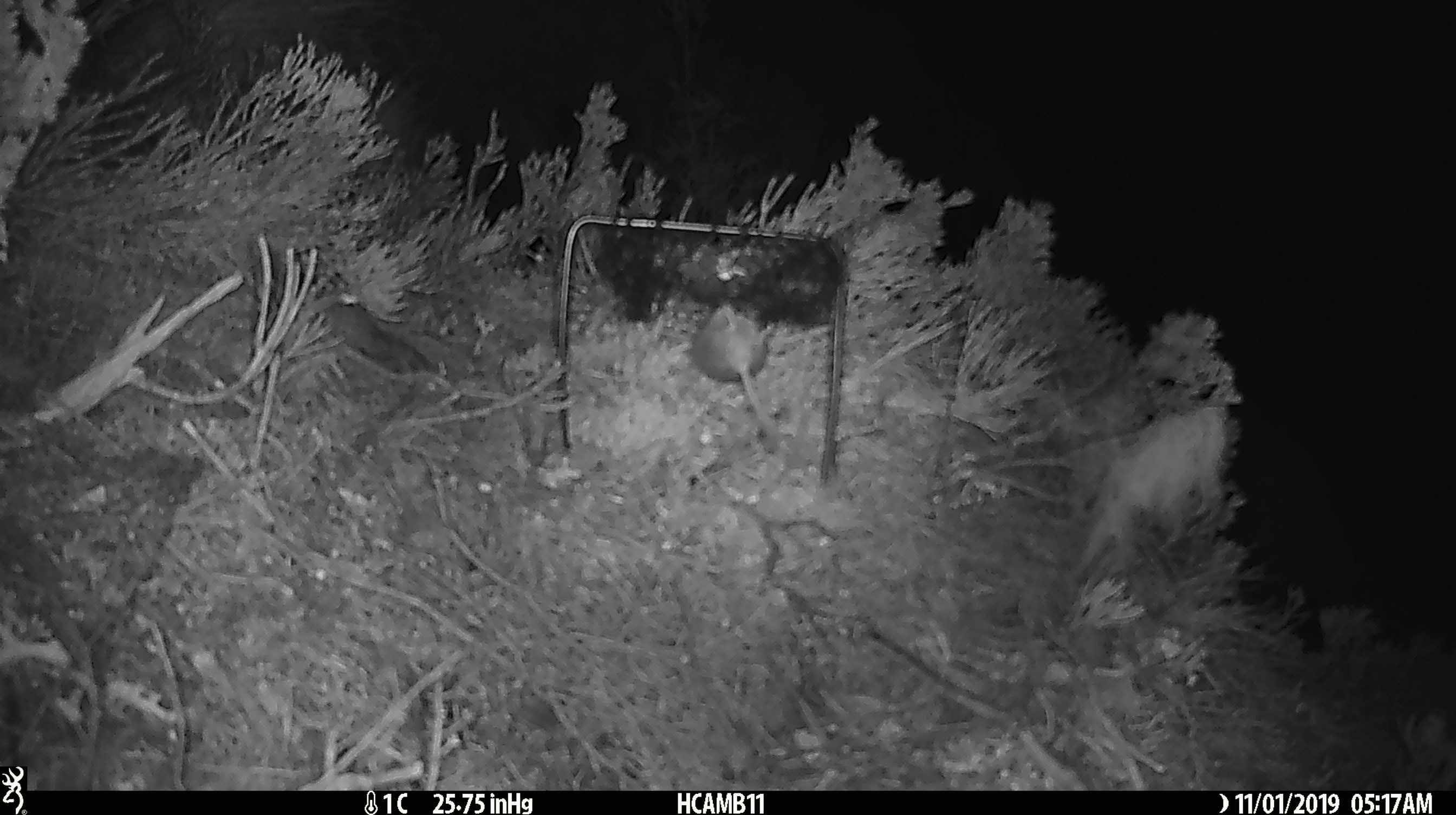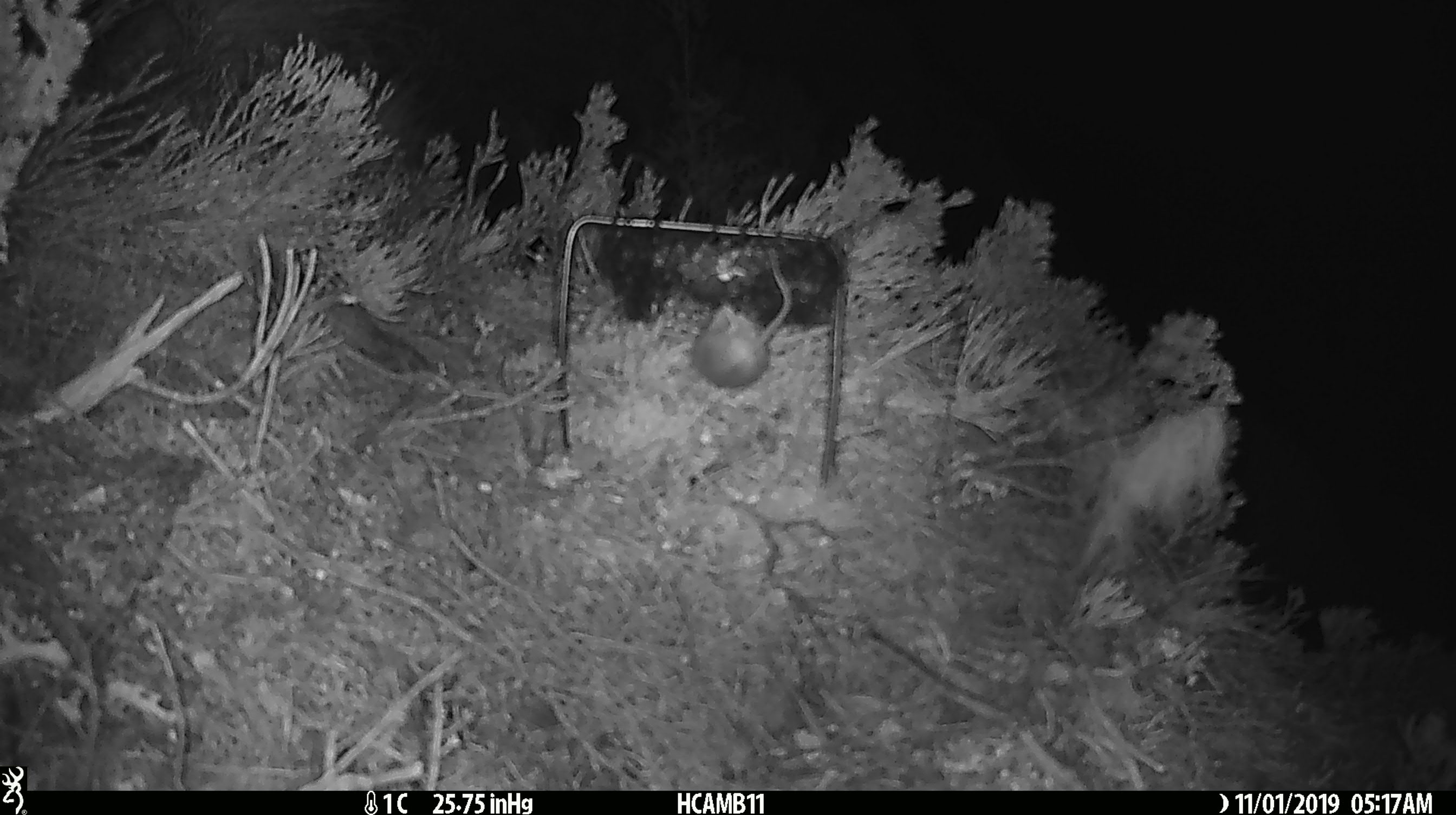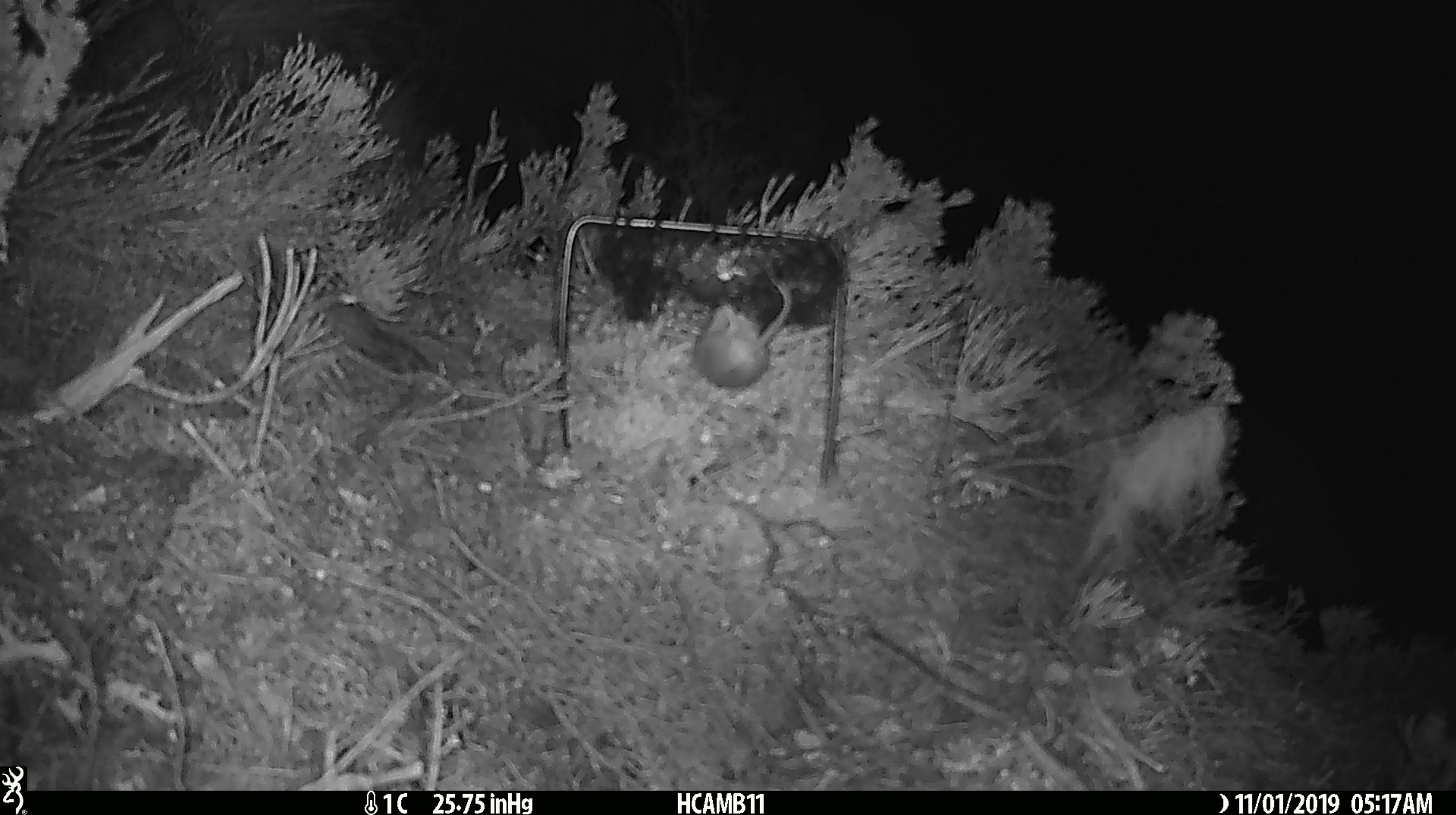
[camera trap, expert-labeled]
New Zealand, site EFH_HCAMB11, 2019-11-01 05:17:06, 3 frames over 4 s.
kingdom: Animalia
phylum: Chordata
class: Mammalia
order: Rodentia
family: Muridae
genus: Mus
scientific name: Mus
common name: mouse